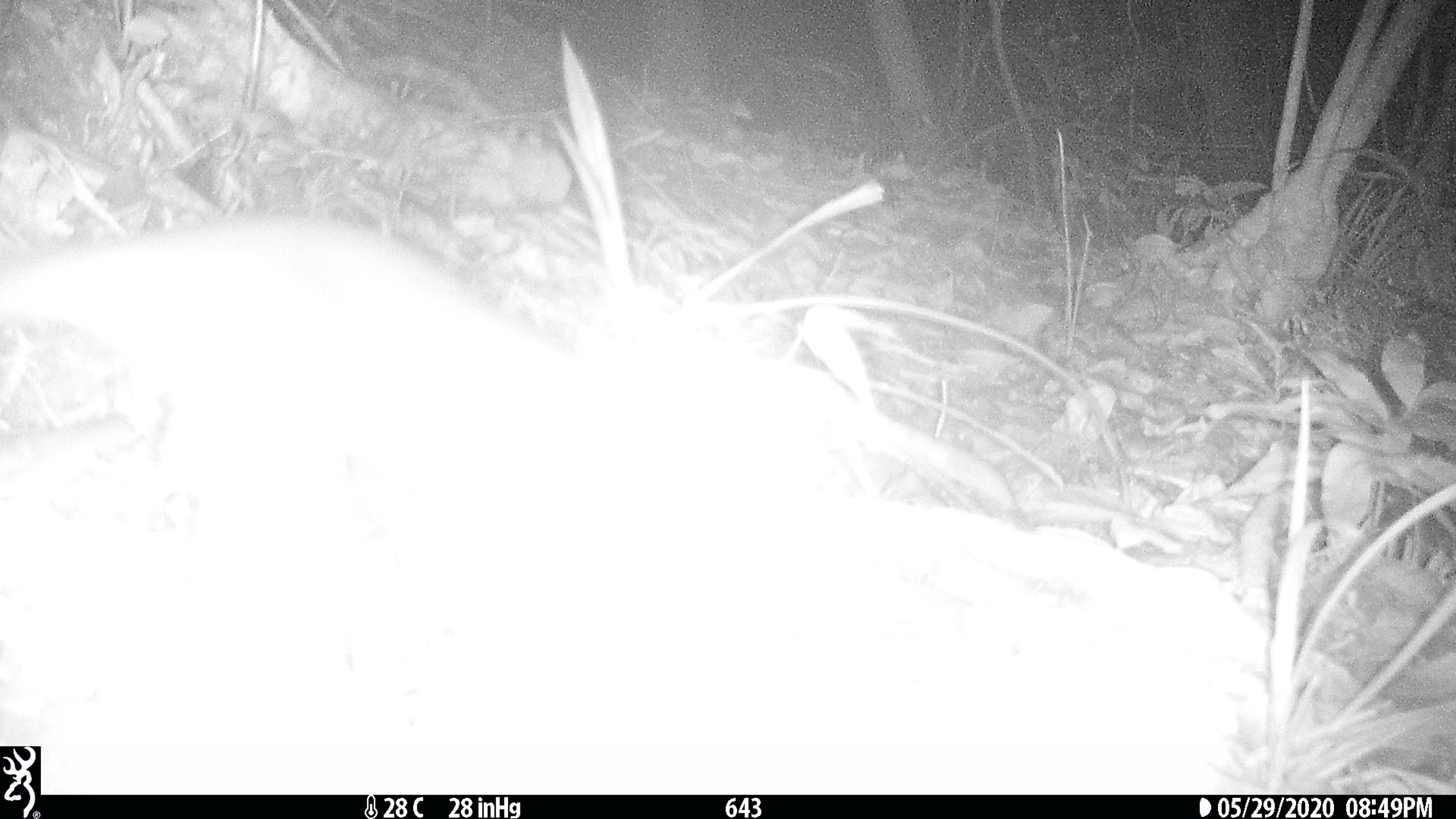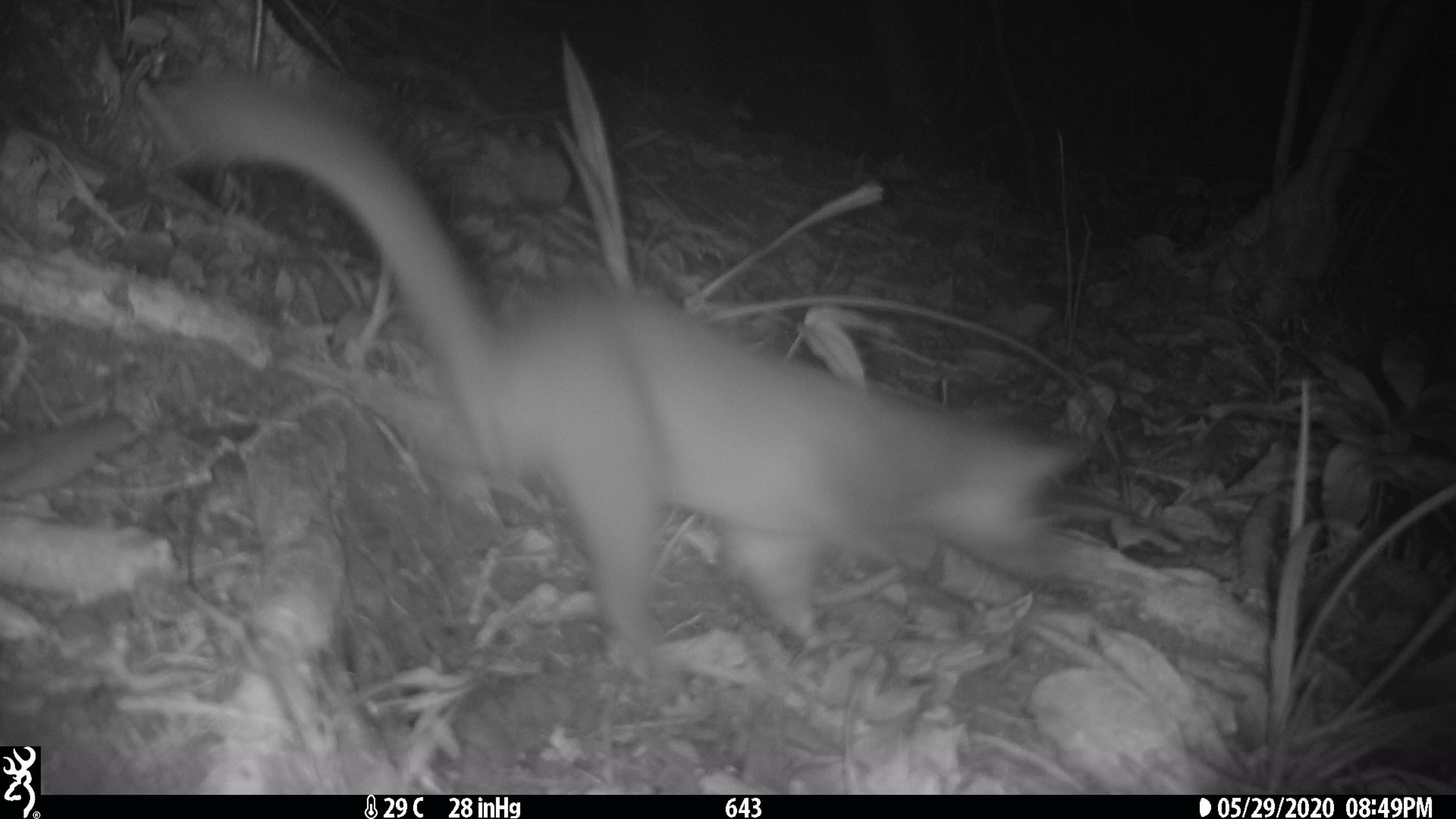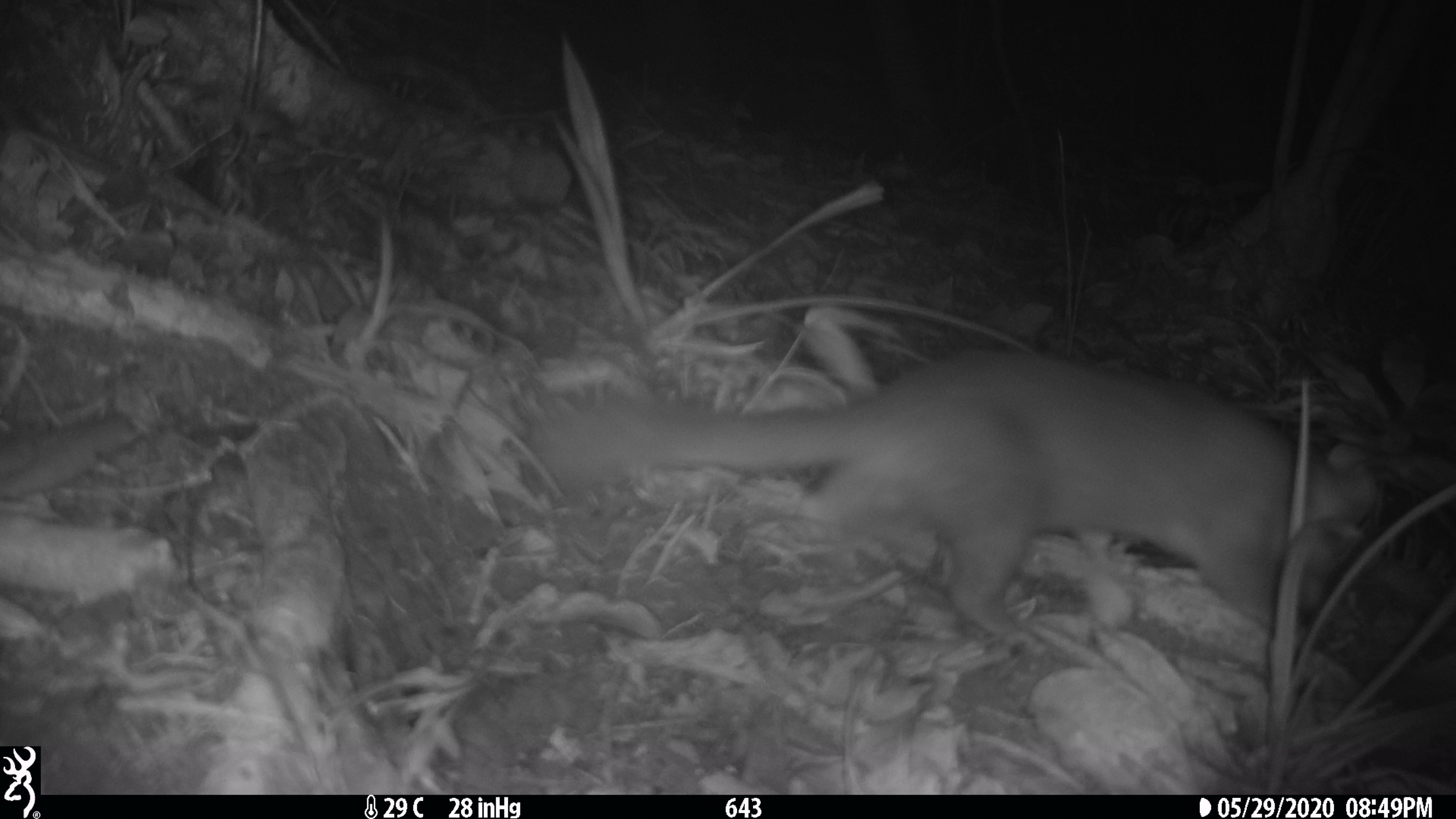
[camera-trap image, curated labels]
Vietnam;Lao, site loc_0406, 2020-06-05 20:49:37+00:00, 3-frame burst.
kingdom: Animalia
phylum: Chordata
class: Mammalia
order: Carnivora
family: Mustelidae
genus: Melogale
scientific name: Melogale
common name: ferret badger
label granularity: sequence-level